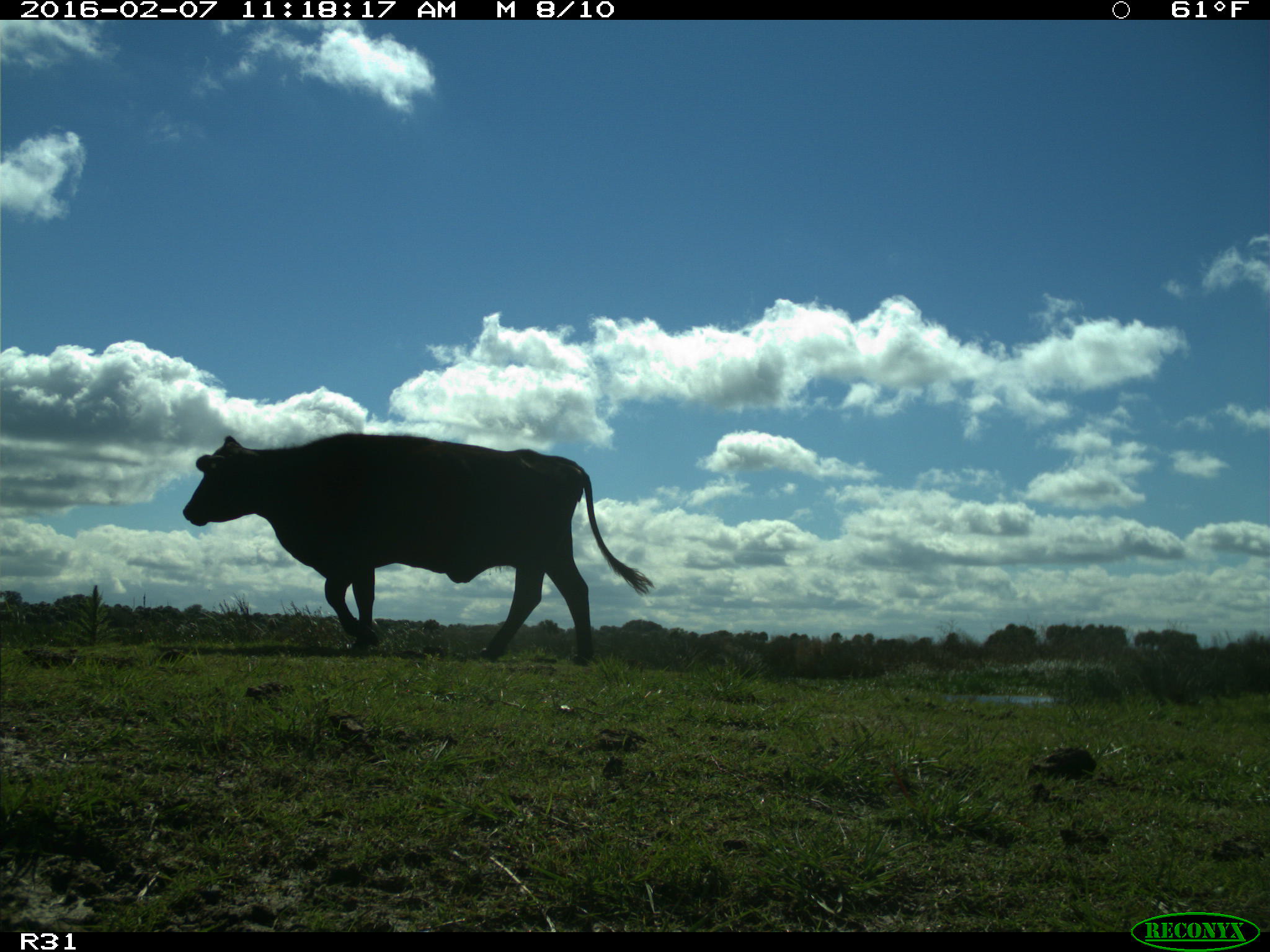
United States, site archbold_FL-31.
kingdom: Animalia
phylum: Chordata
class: Mammalia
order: Artiodactyla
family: Bovidae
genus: Bos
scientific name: Bos taurus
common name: domestic cow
Bos taurus (domestic cow).